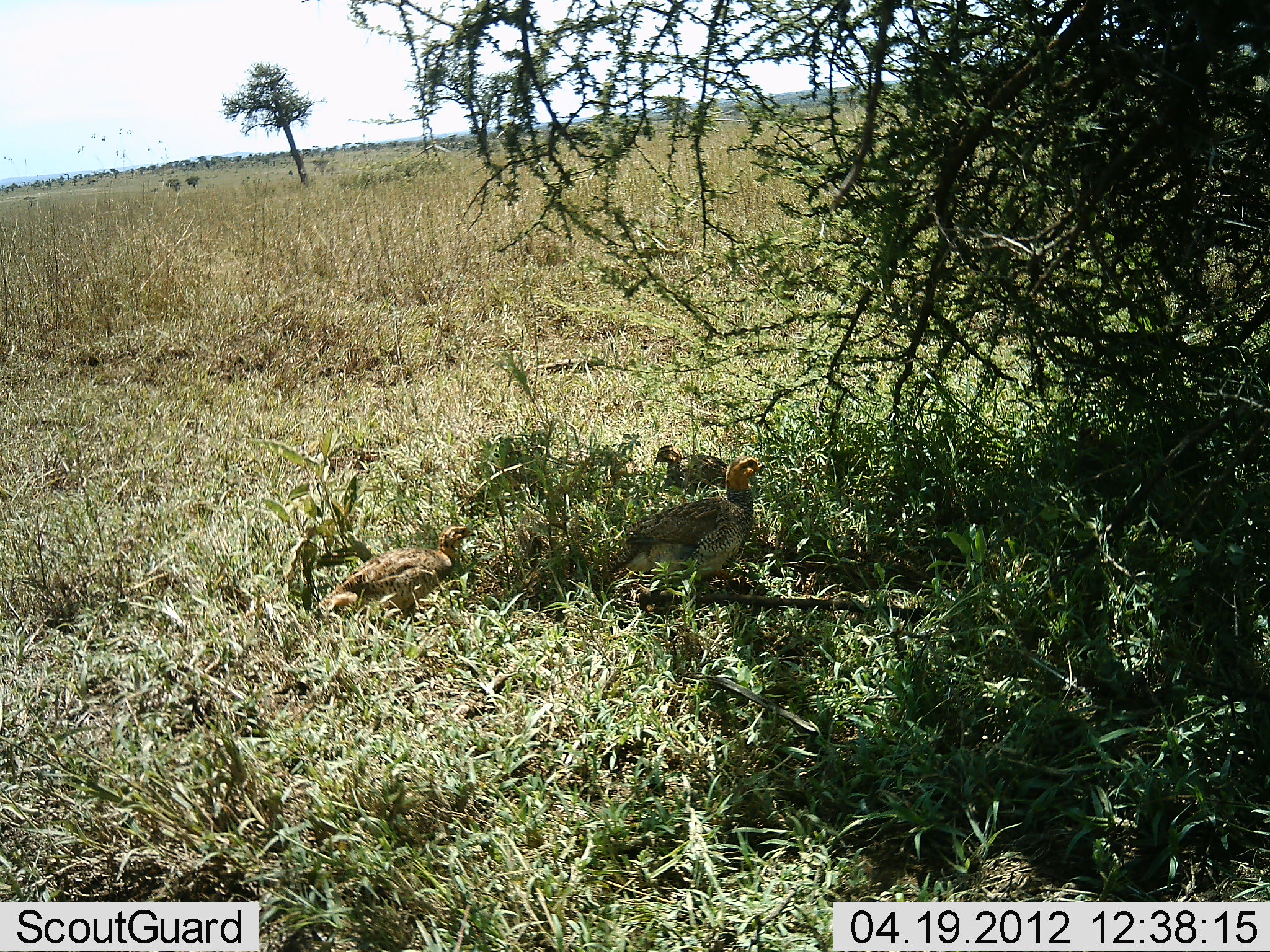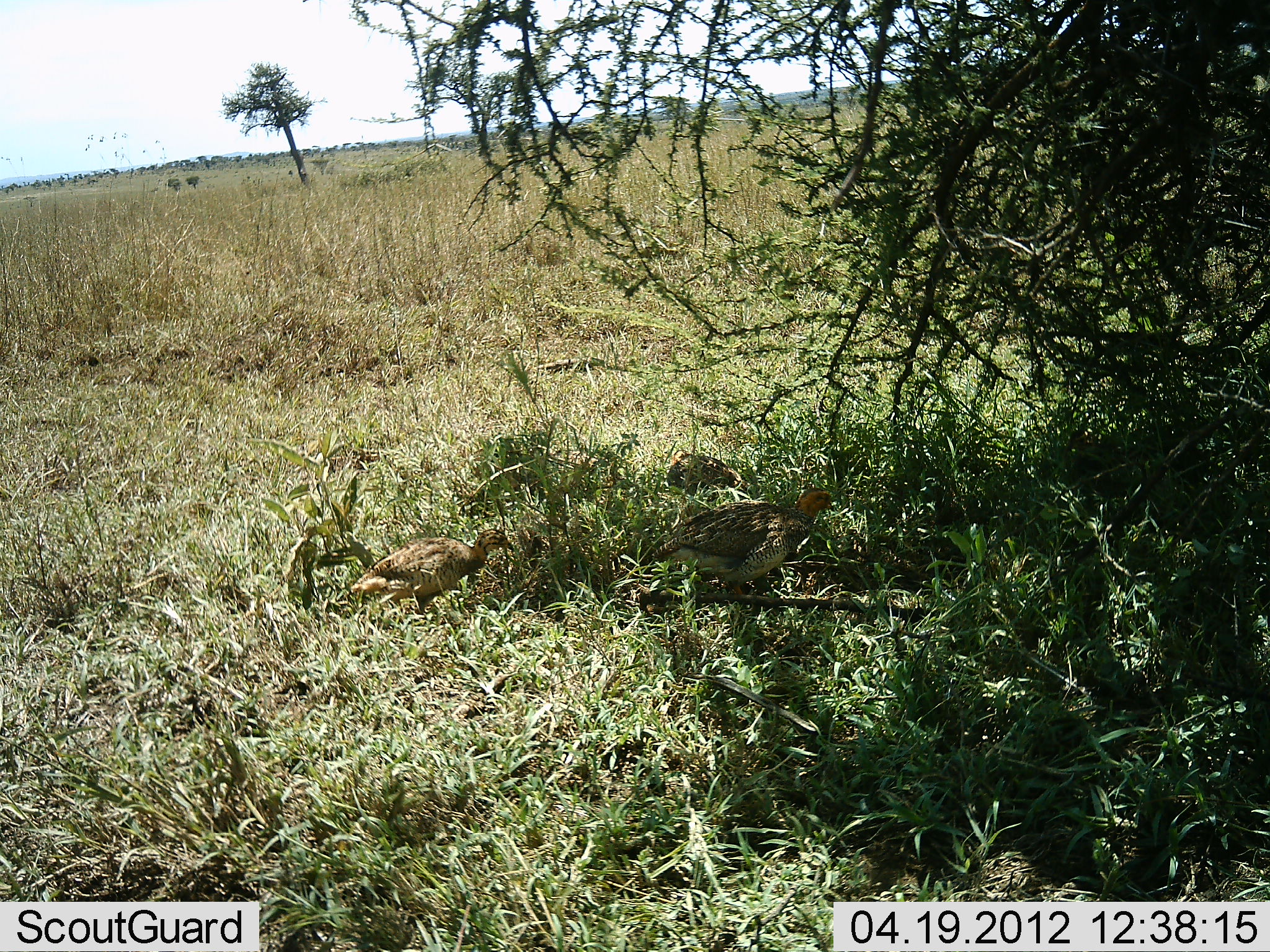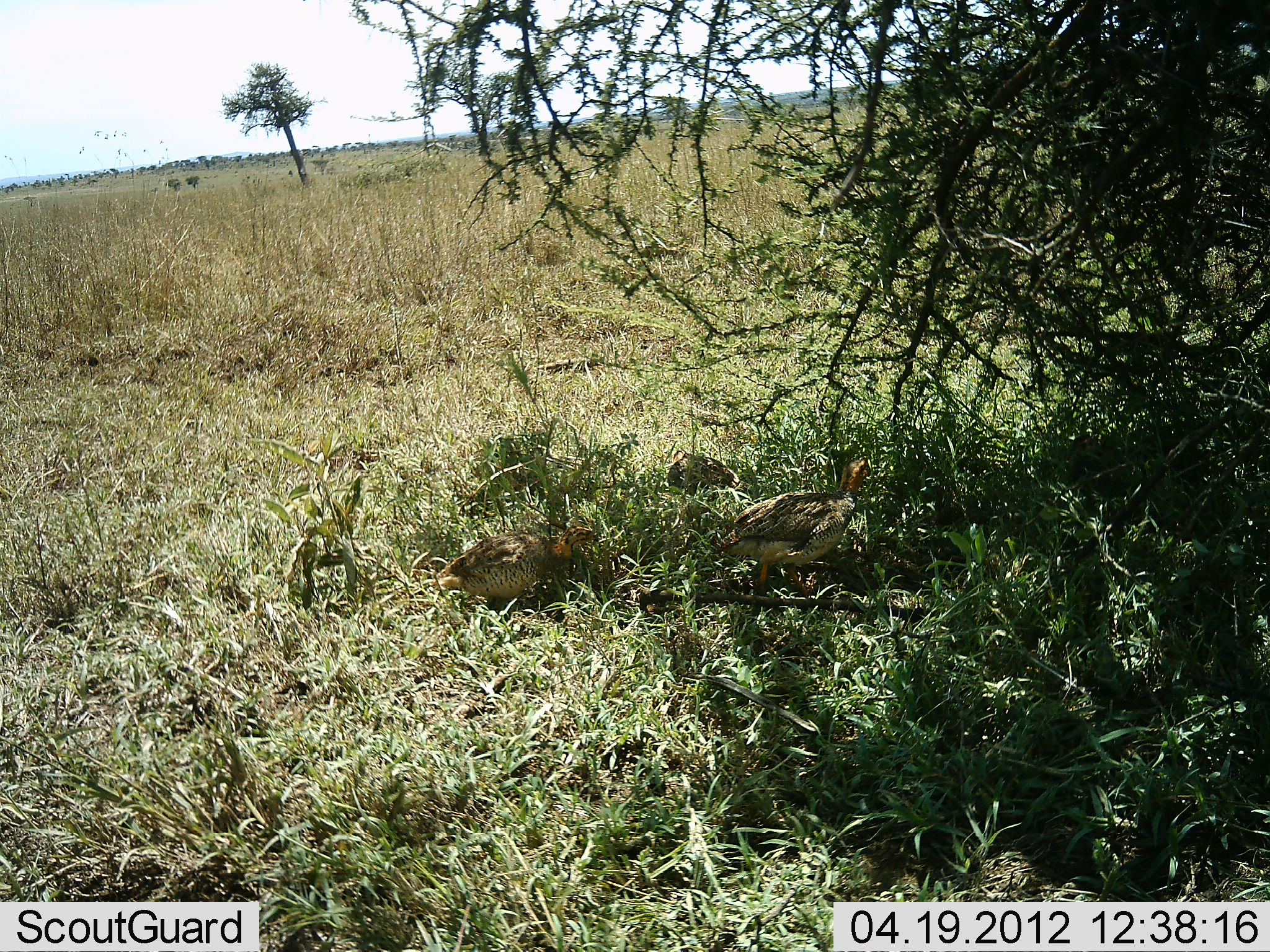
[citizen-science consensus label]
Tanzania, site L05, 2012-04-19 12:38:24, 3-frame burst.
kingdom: Animalia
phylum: Chordata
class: Aves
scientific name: Aves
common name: bird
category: otherbird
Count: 4.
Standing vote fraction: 27%.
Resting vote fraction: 9%.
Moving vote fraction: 73%.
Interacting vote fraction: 0%.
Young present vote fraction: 5%.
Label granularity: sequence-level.